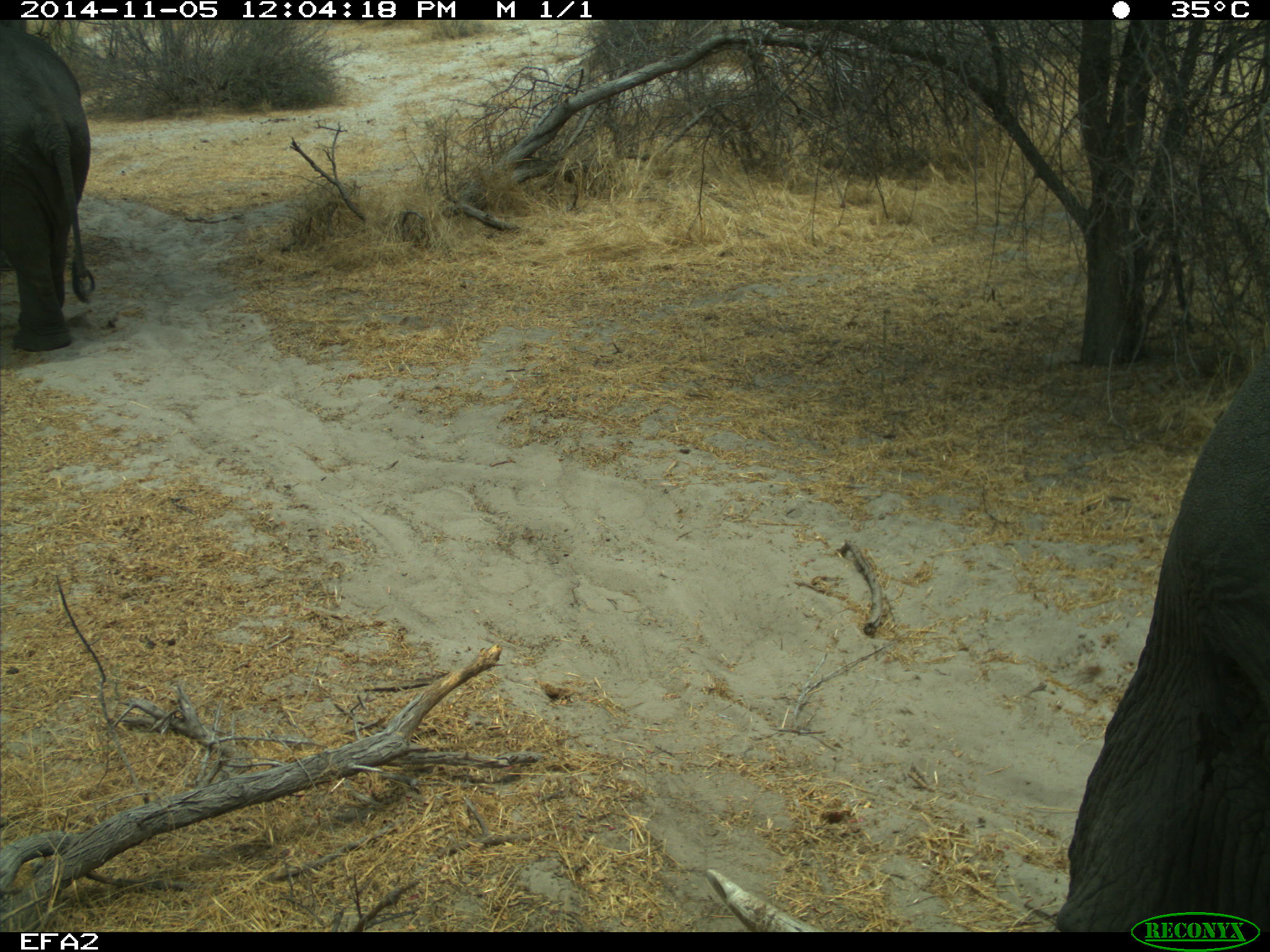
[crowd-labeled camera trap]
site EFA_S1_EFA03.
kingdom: Animalia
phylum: Chordata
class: Mammalia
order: Proboscidea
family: Elephantidae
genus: Loxodonta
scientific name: Loxodonta africana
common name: african bush elephant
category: elephant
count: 2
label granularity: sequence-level